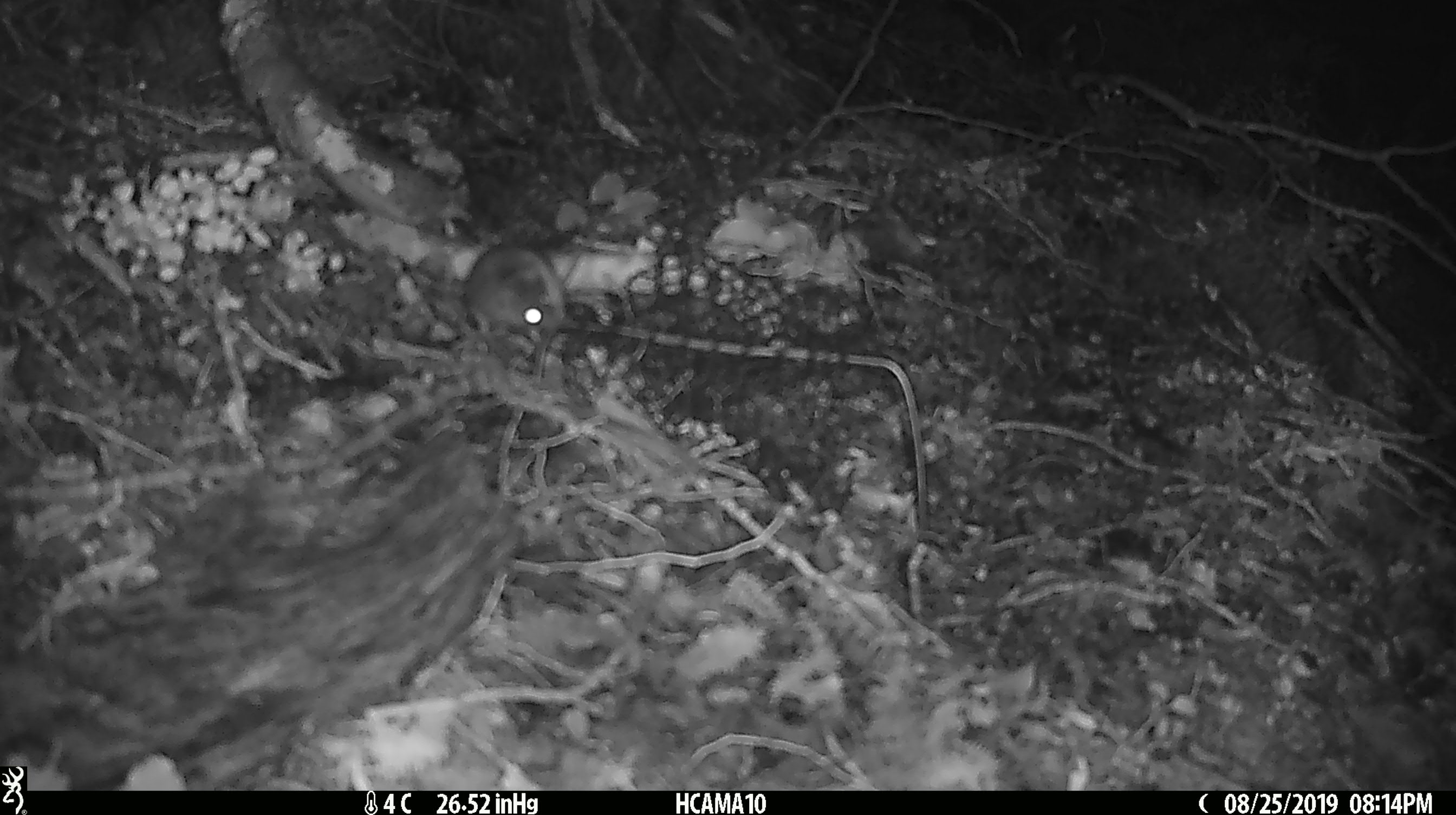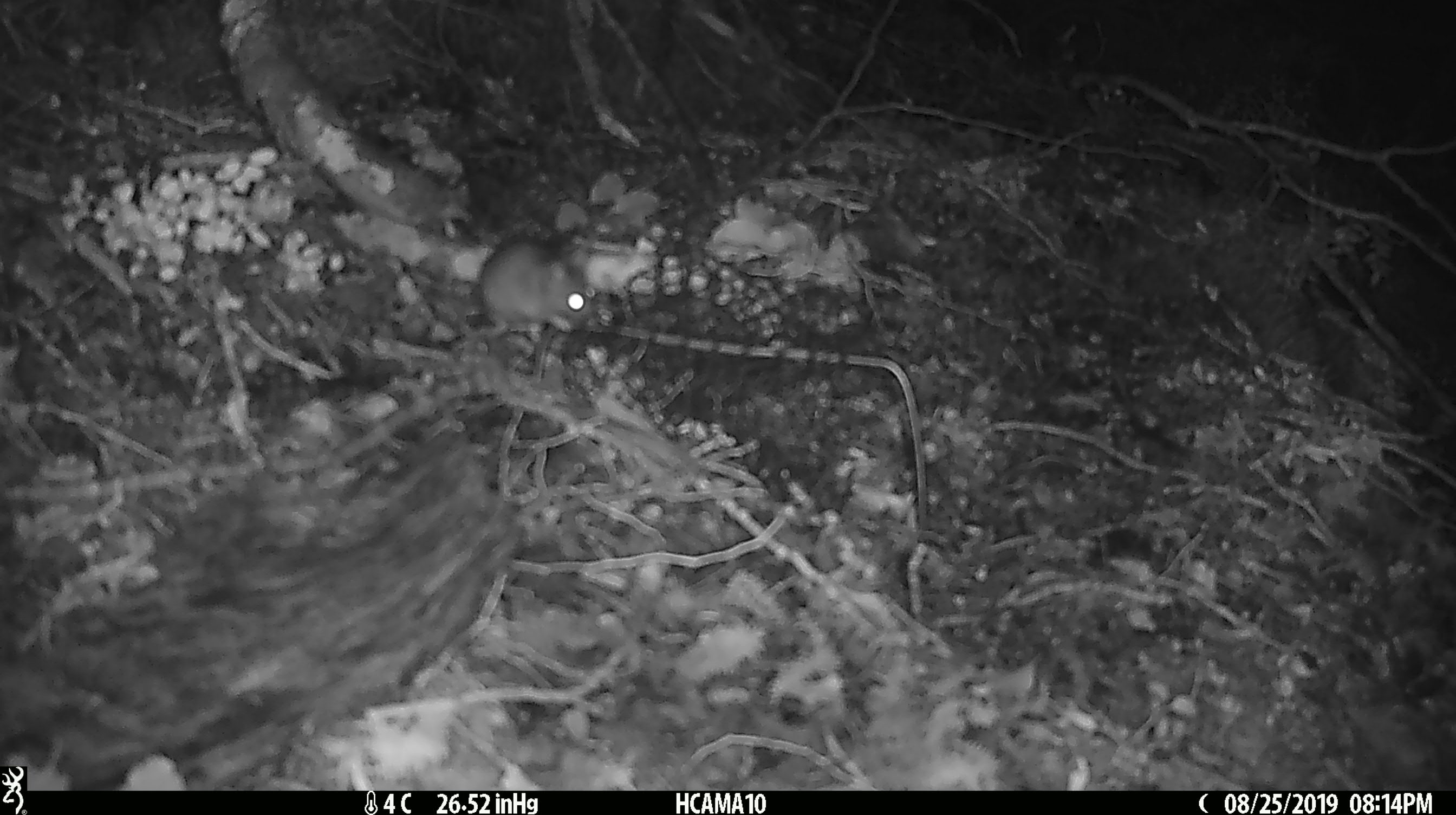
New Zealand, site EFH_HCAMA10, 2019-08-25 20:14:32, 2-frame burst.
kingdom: Animalia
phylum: Chordata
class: Mammalia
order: Rodentia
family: Muridae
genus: Mus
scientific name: Mus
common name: mouse